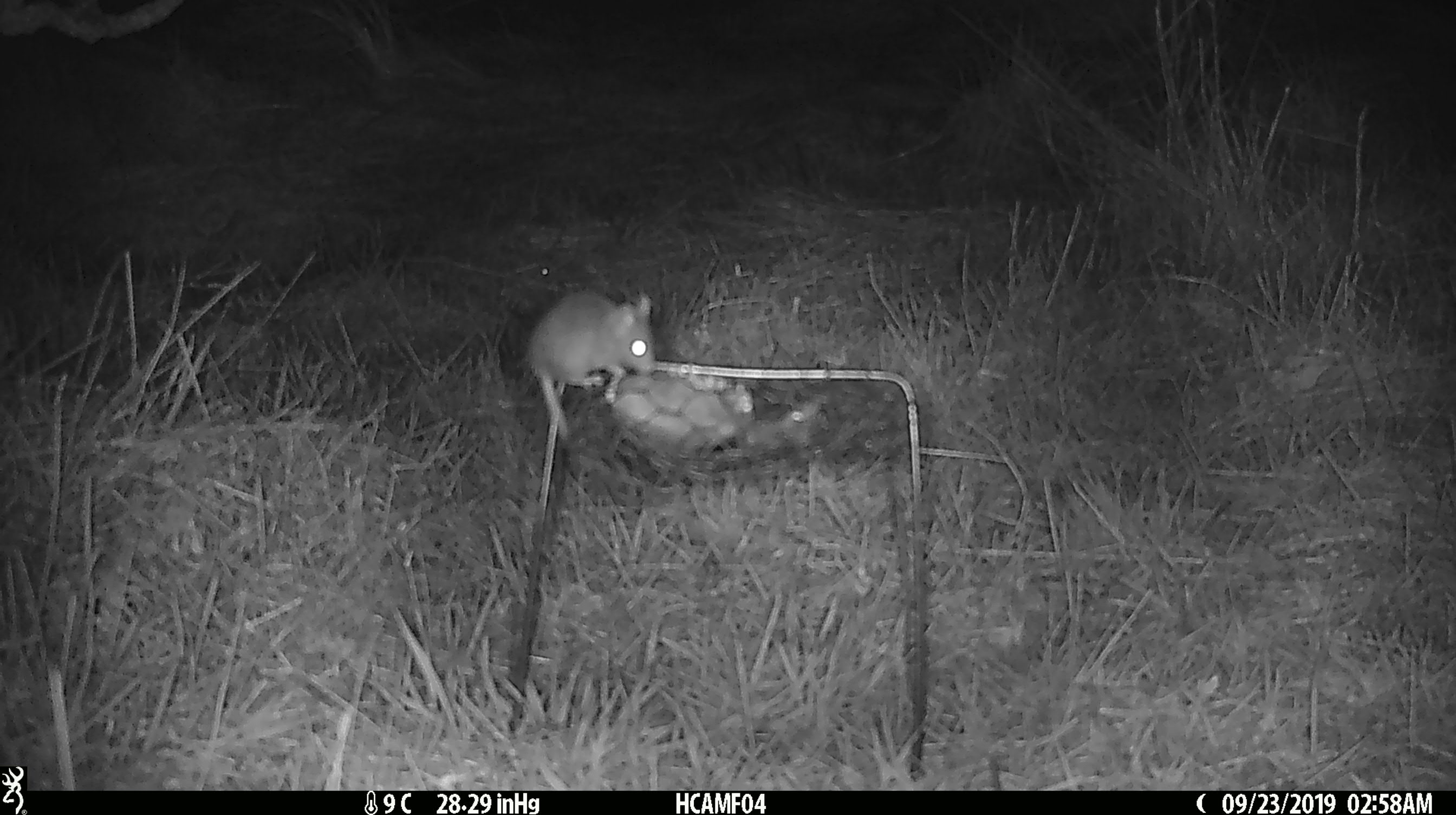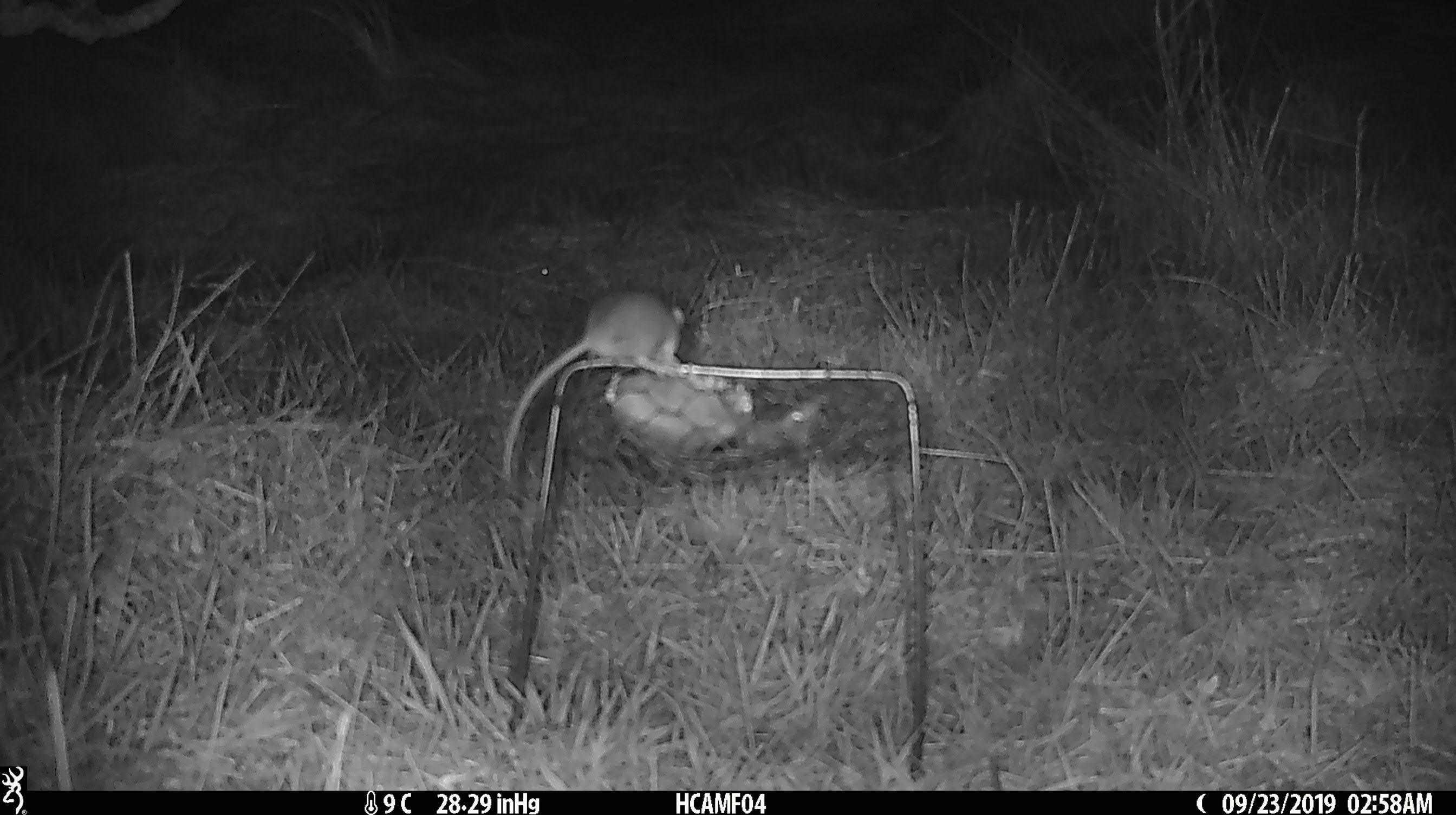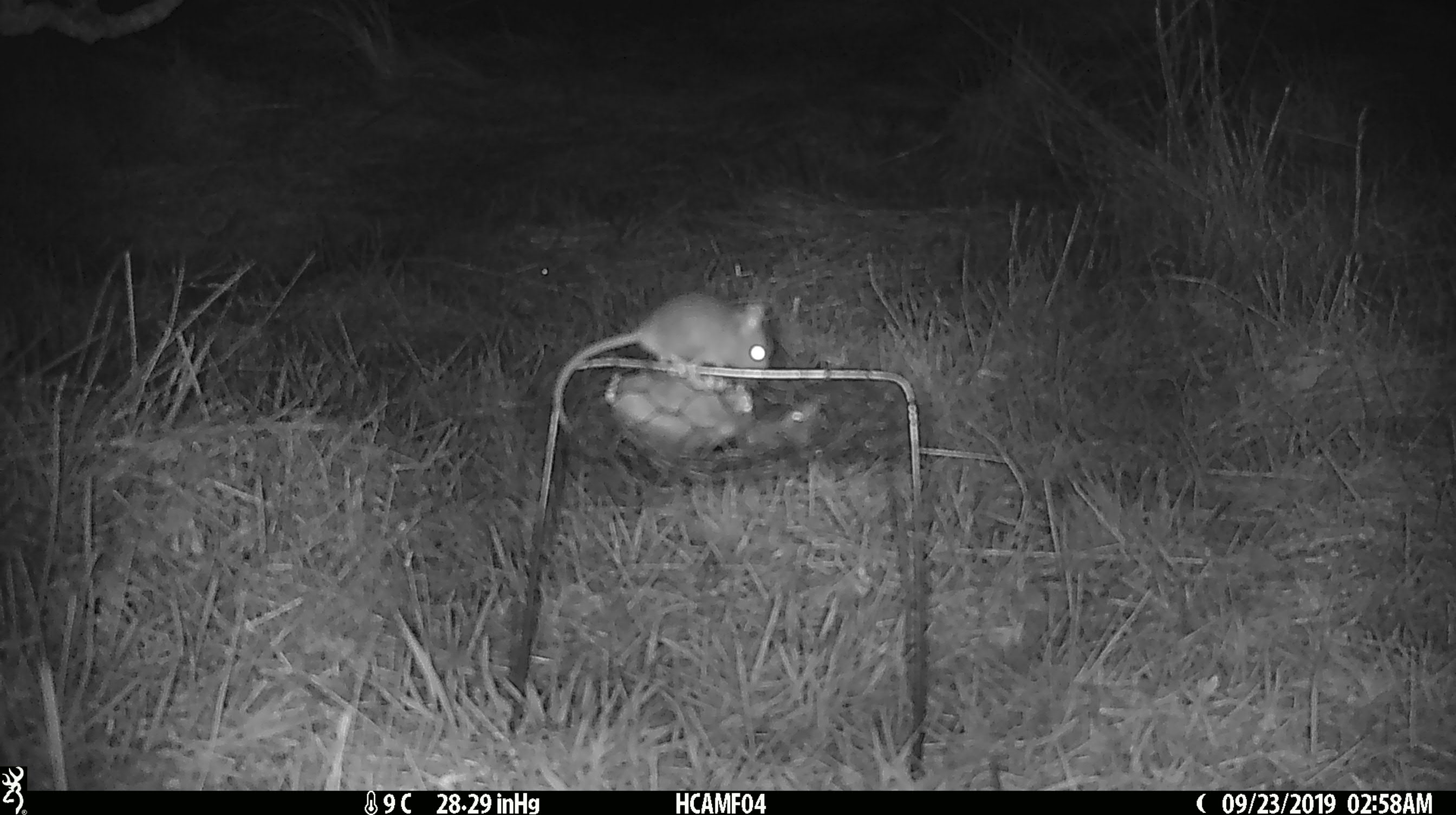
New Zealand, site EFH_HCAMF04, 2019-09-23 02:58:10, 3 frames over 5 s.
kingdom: Animalia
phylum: Chordata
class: Mammalia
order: Rodentia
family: Muridae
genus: Mus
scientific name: Mus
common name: mouse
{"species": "mouse (Mus)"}